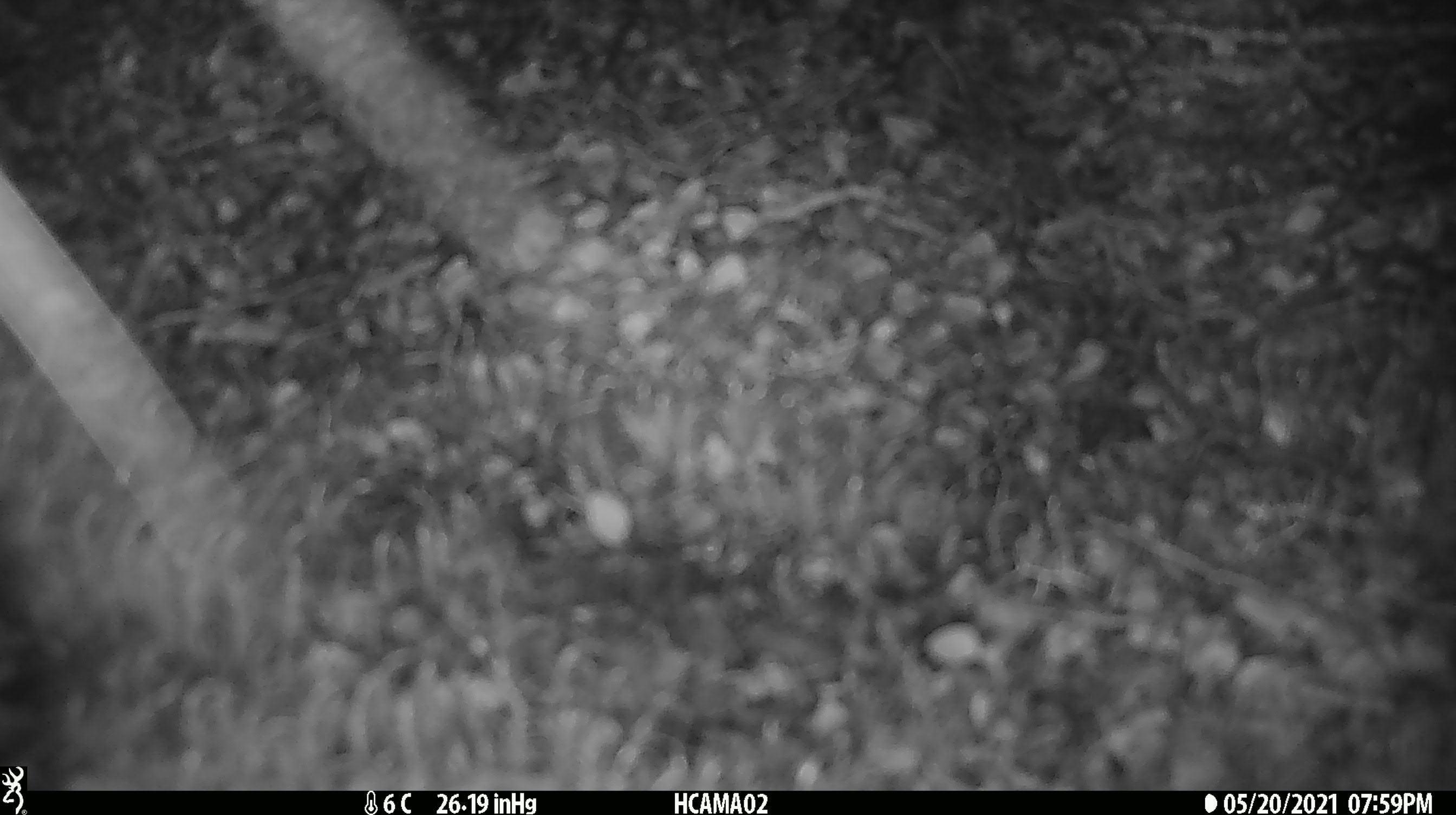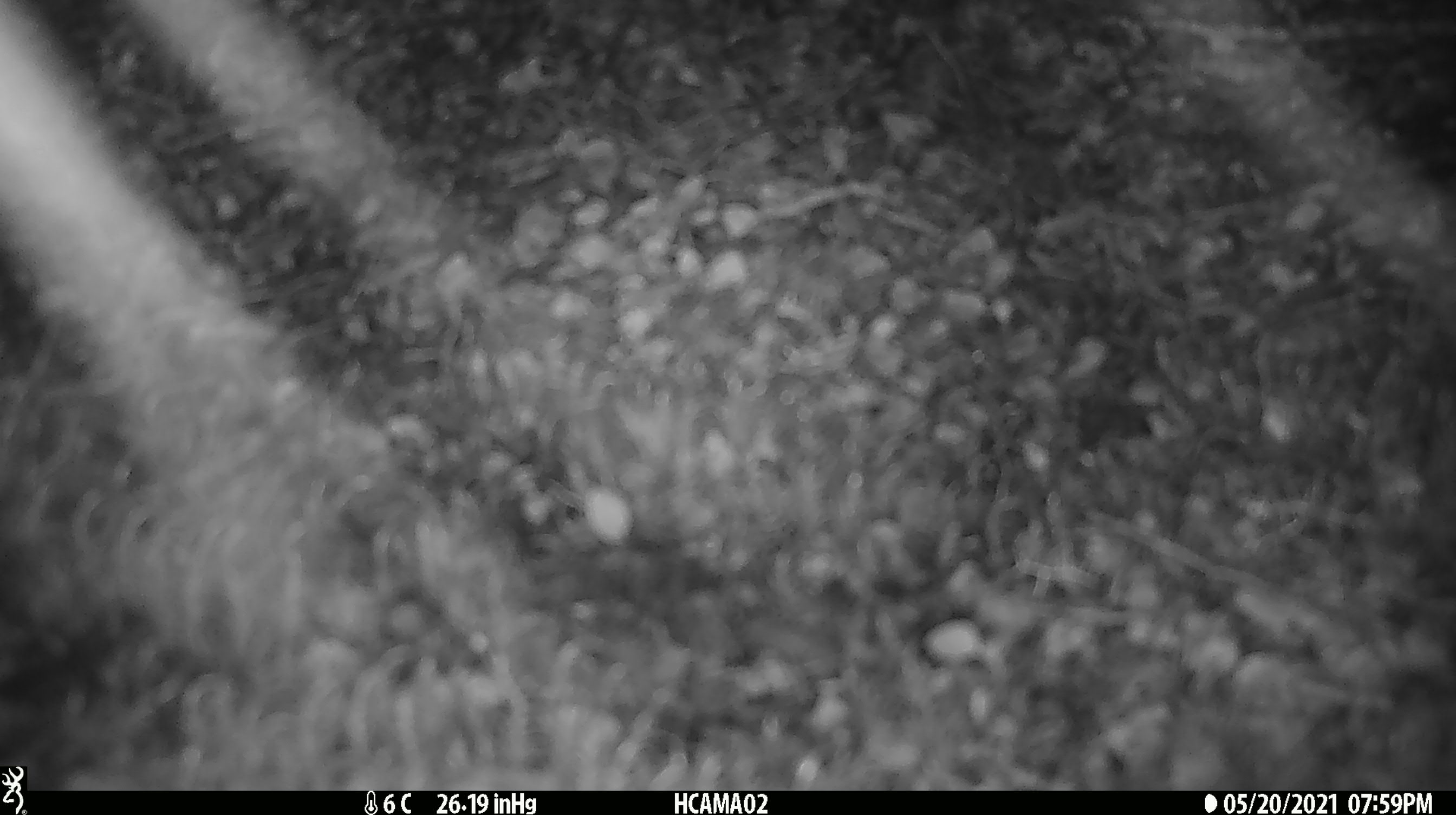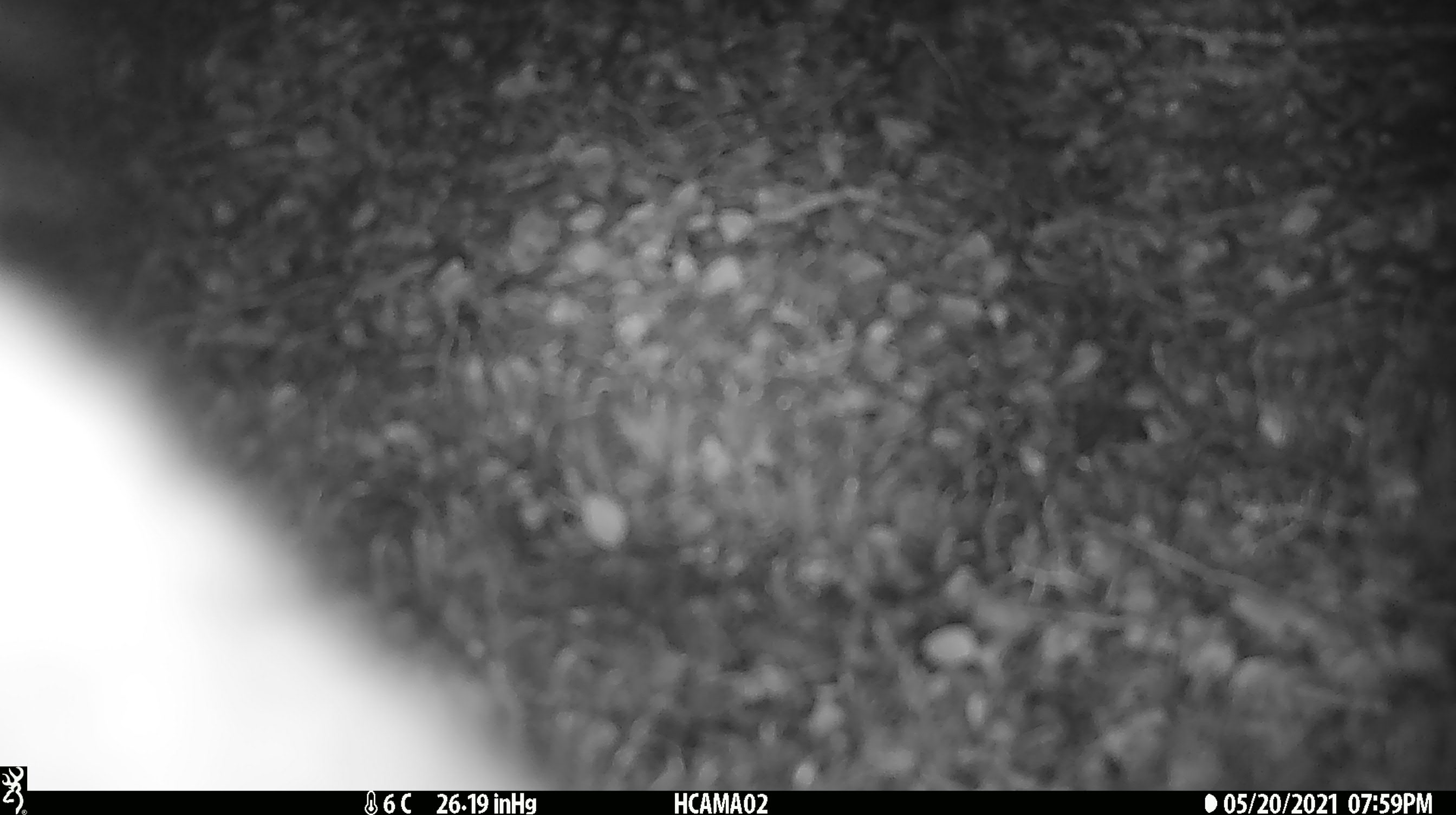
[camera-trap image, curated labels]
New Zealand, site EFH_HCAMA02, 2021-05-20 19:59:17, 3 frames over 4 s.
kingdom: Animalia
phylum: Chordata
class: Mammalia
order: Diprotodontia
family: Phalangeridae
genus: Trichosurus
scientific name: Trichosurus vulpecula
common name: common brushtail possum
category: possum